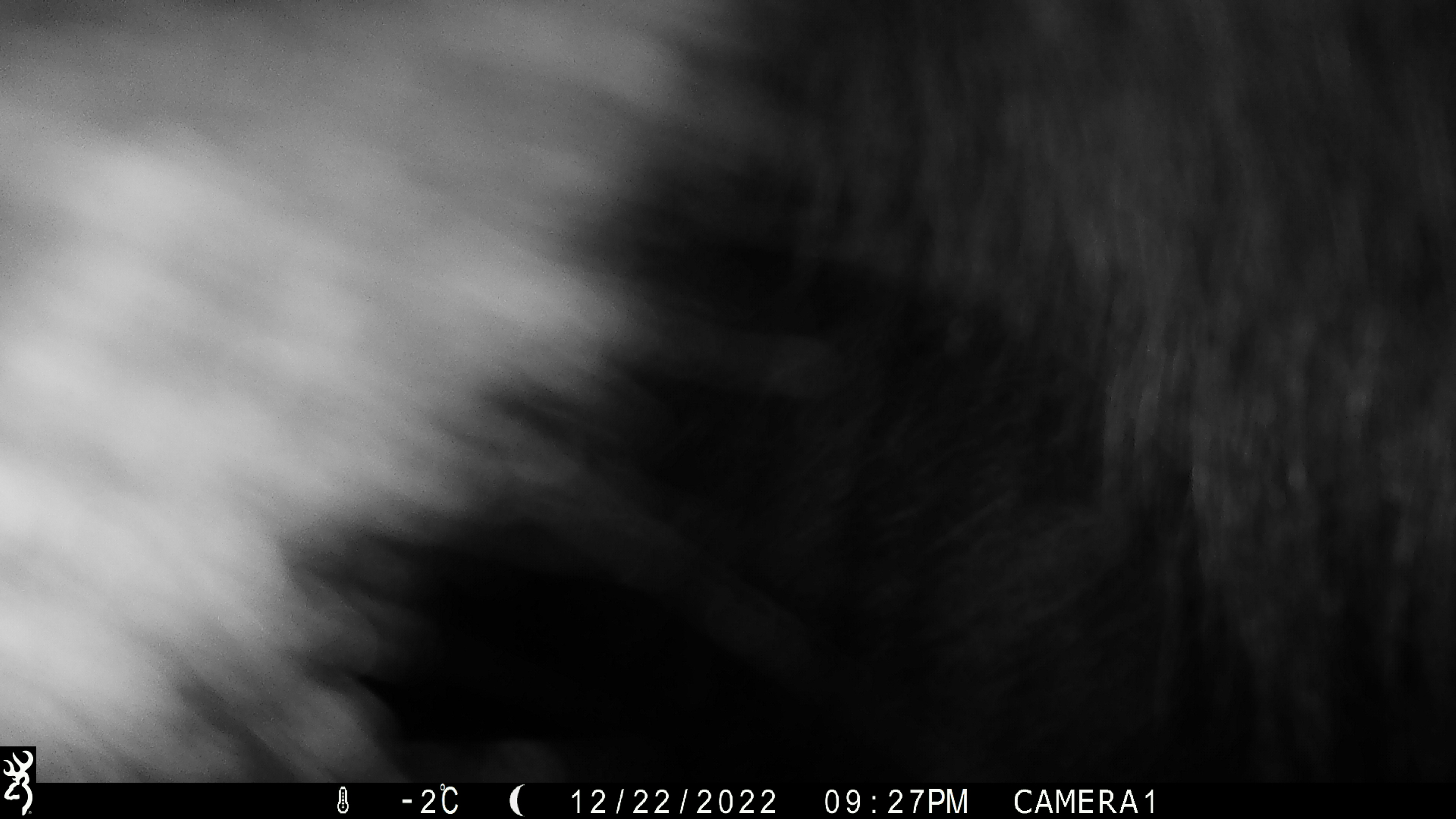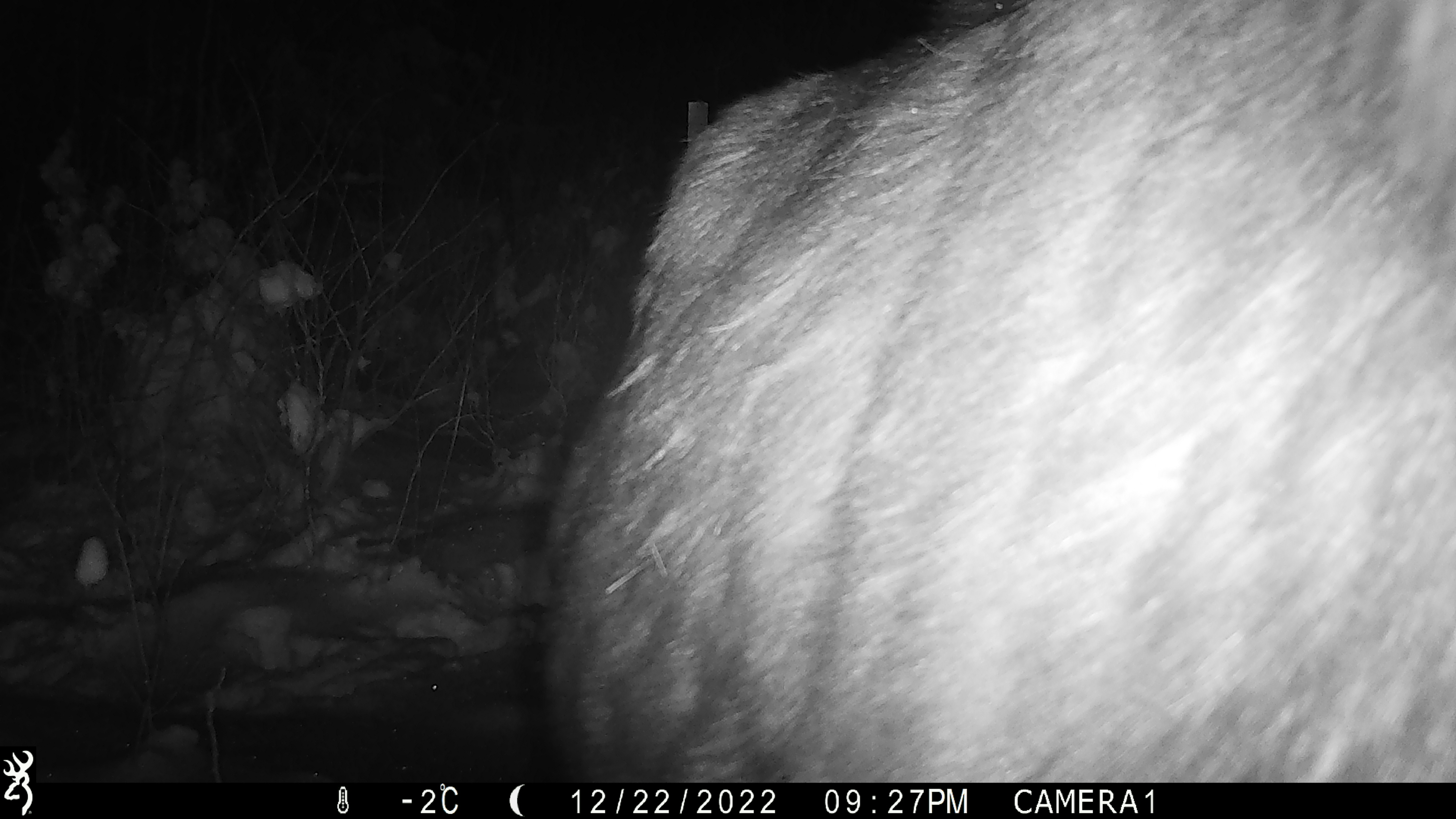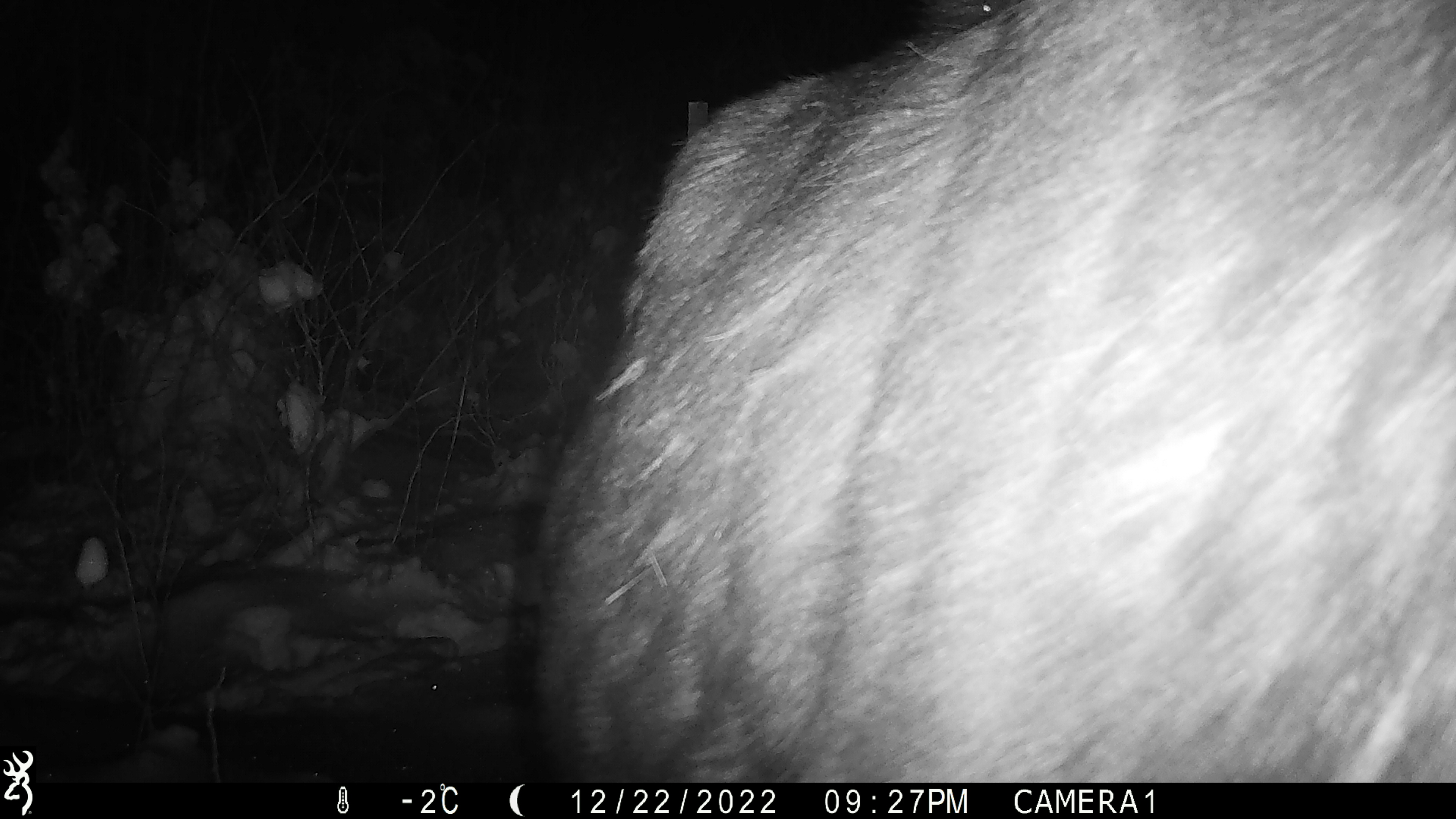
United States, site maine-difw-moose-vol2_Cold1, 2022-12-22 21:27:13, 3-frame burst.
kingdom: Animalia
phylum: Chordata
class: Mammalia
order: Artiodactyla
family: Cervidae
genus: Alces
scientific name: Alces alces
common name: moose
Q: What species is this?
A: Moose (Alces alces).